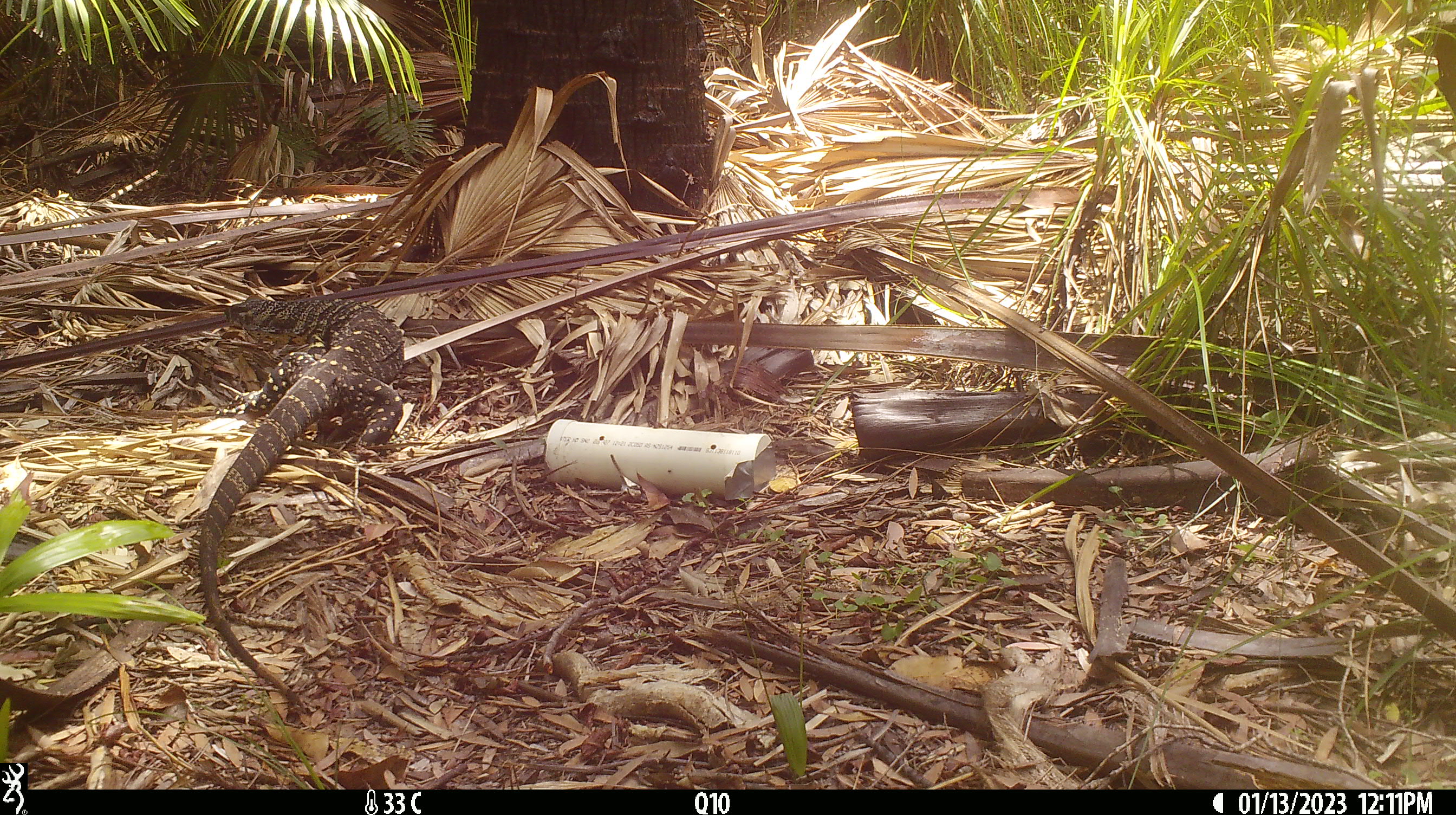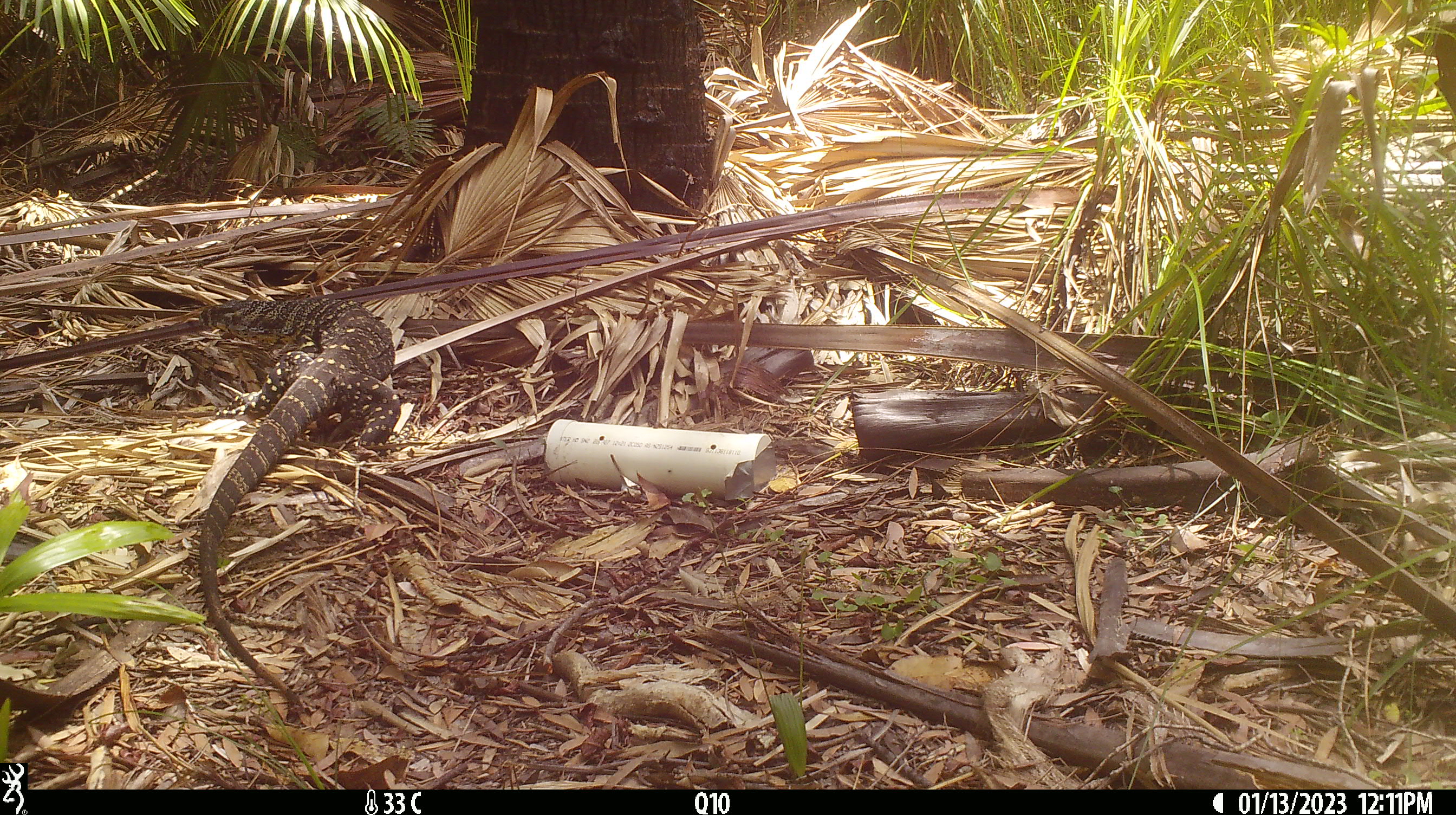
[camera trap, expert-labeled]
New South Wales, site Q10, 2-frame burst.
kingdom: Animalia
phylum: Chordata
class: Reptilia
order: Squamata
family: Varanidae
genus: Varanus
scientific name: Varanus varius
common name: lace monitor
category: goanna